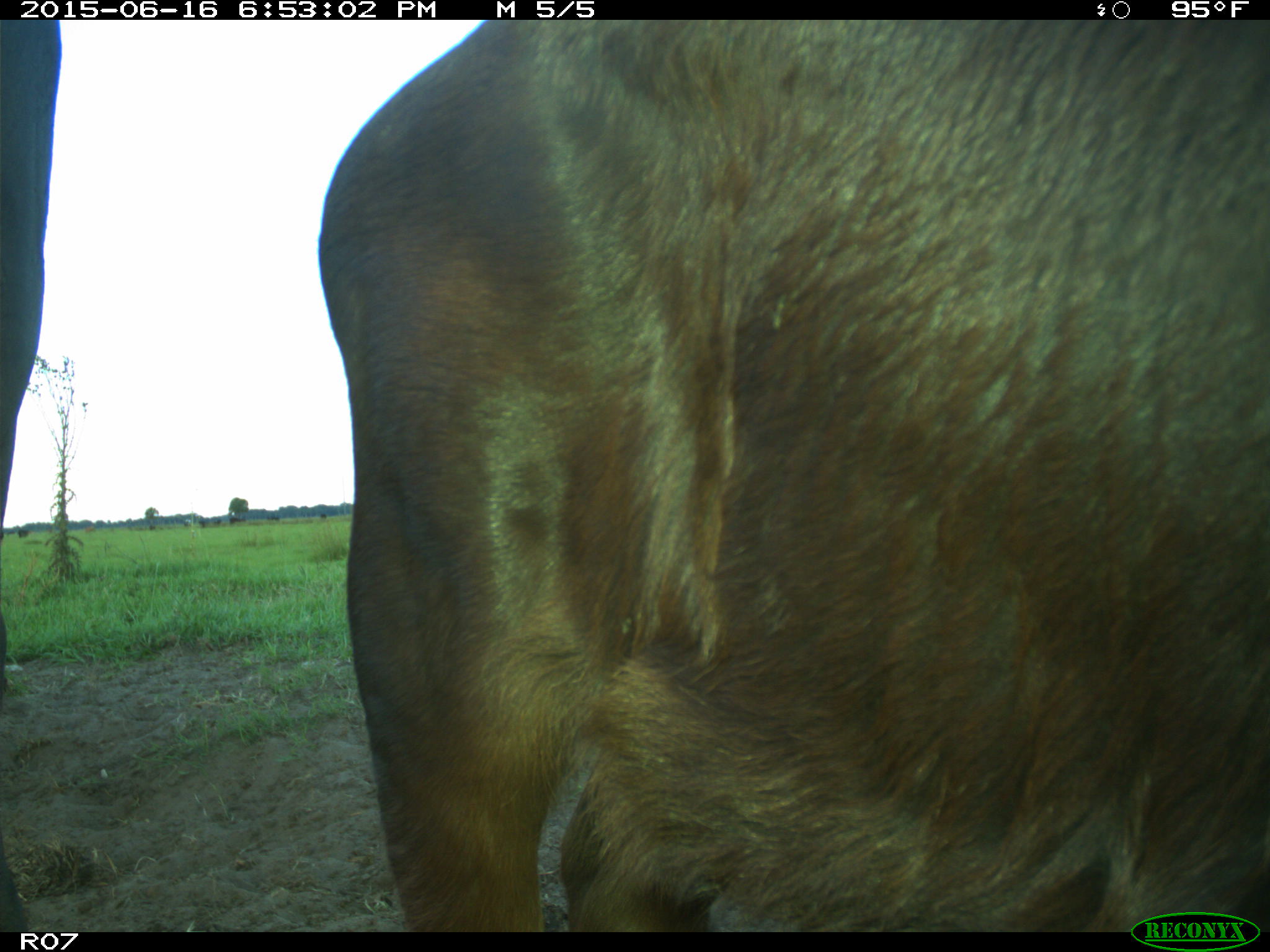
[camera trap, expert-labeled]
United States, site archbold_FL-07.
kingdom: Animalia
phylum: Chordata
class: Mammalia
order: Artiodactyla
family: Bovidae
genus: Bos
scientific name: Bos taurus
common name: domestic cow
Bos taurus (domestic cow).